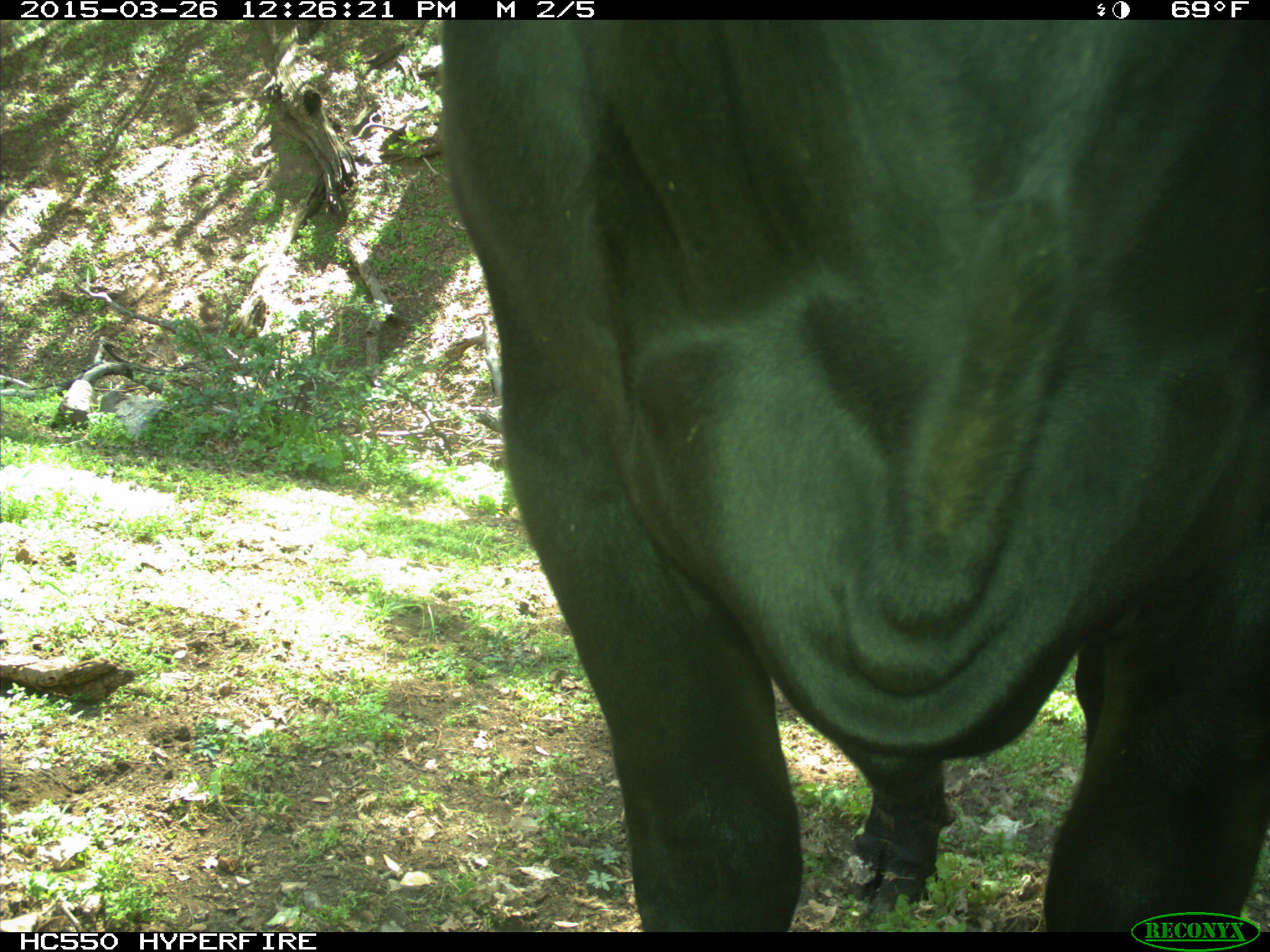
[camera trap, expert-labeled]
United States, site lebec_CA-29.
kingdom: Animalia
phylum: Chordata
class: Mammalia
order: Artiodactyla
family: Bovidae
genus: Bos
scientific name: Bos taurus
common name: domestic cow